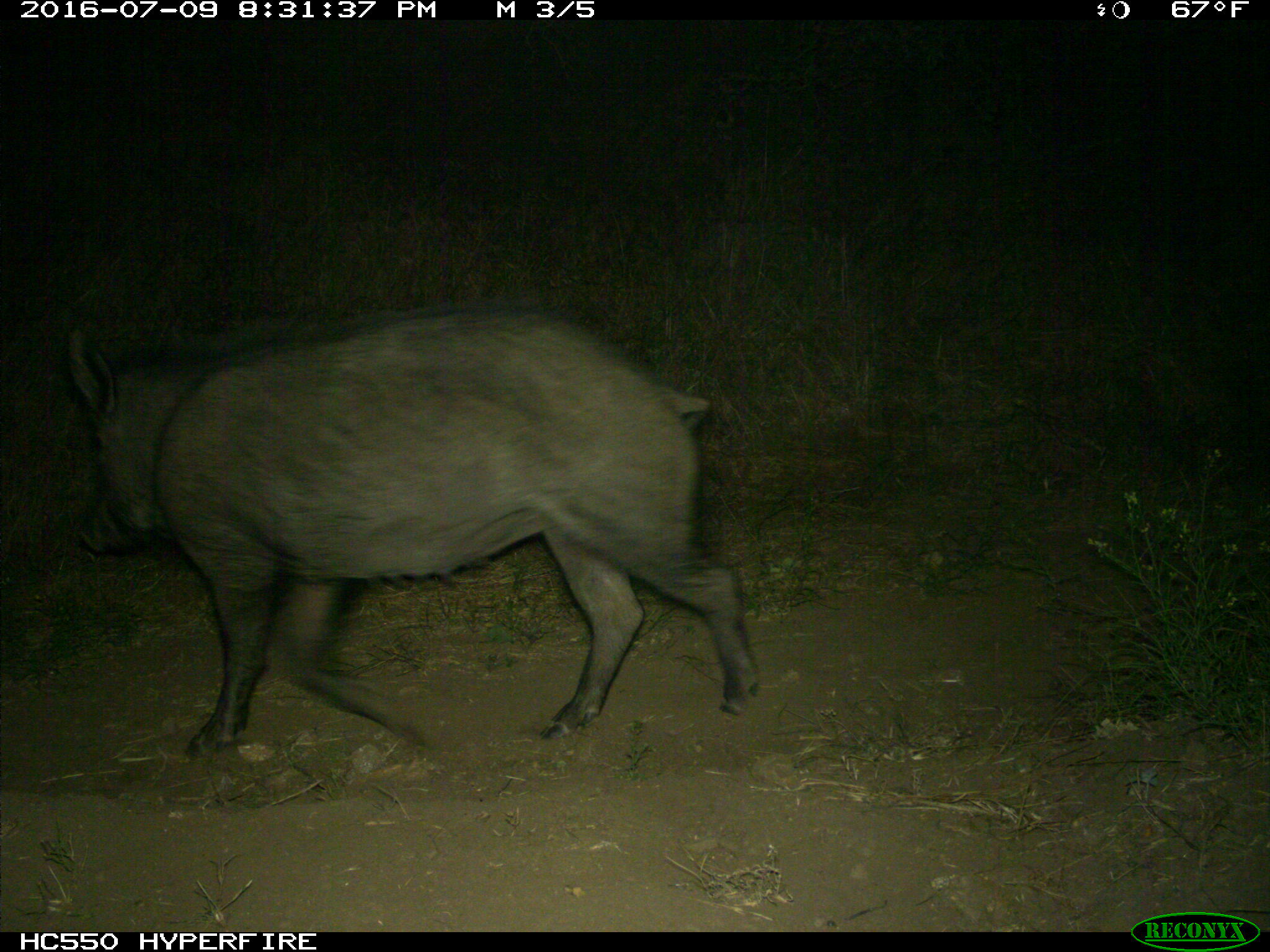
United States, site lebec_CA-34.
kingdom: Animalia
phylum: Chordata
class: Mammalia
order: Artiodactyla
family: Suidae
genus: Sus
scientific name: Sus scrofa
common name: wild boar